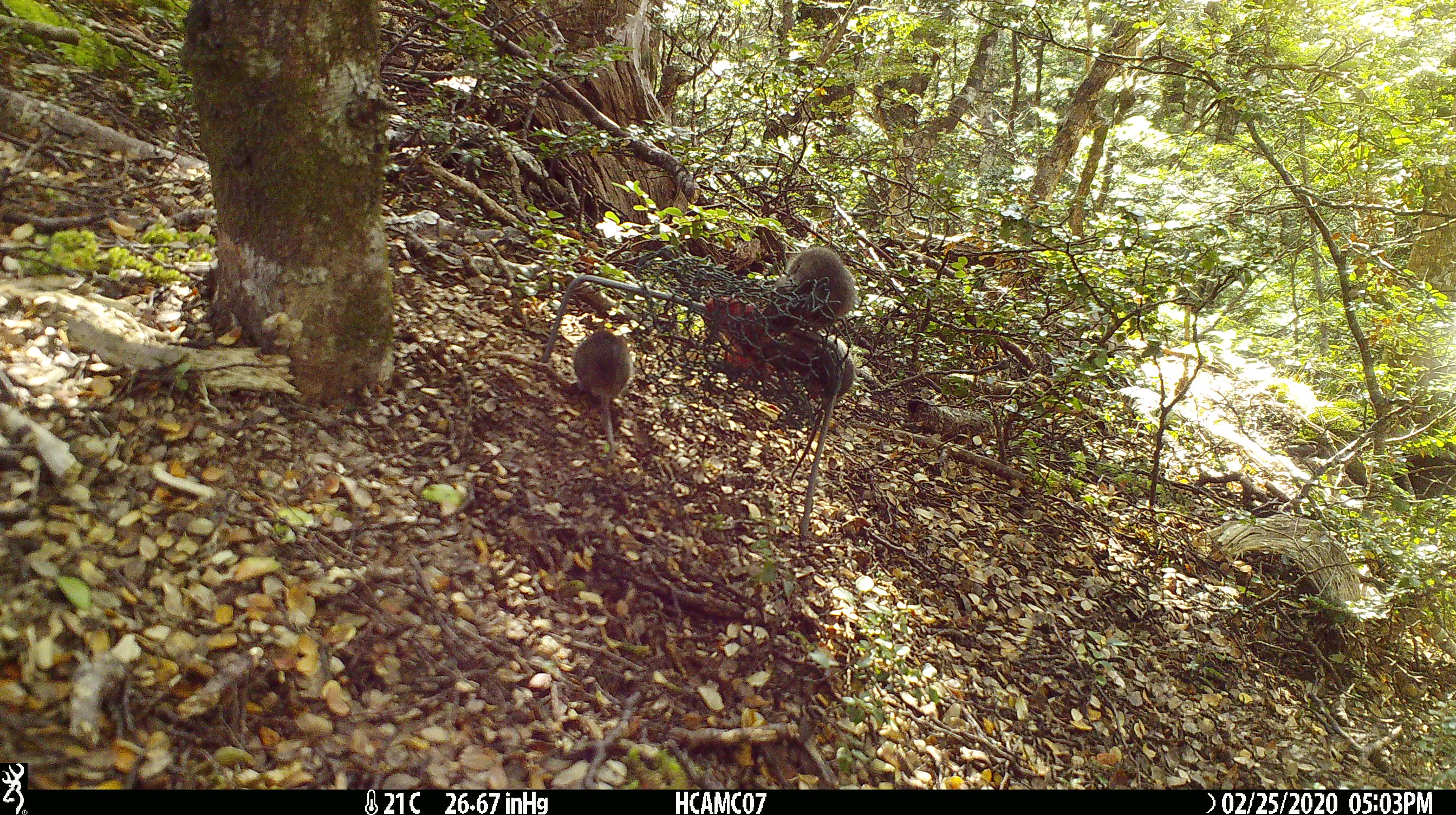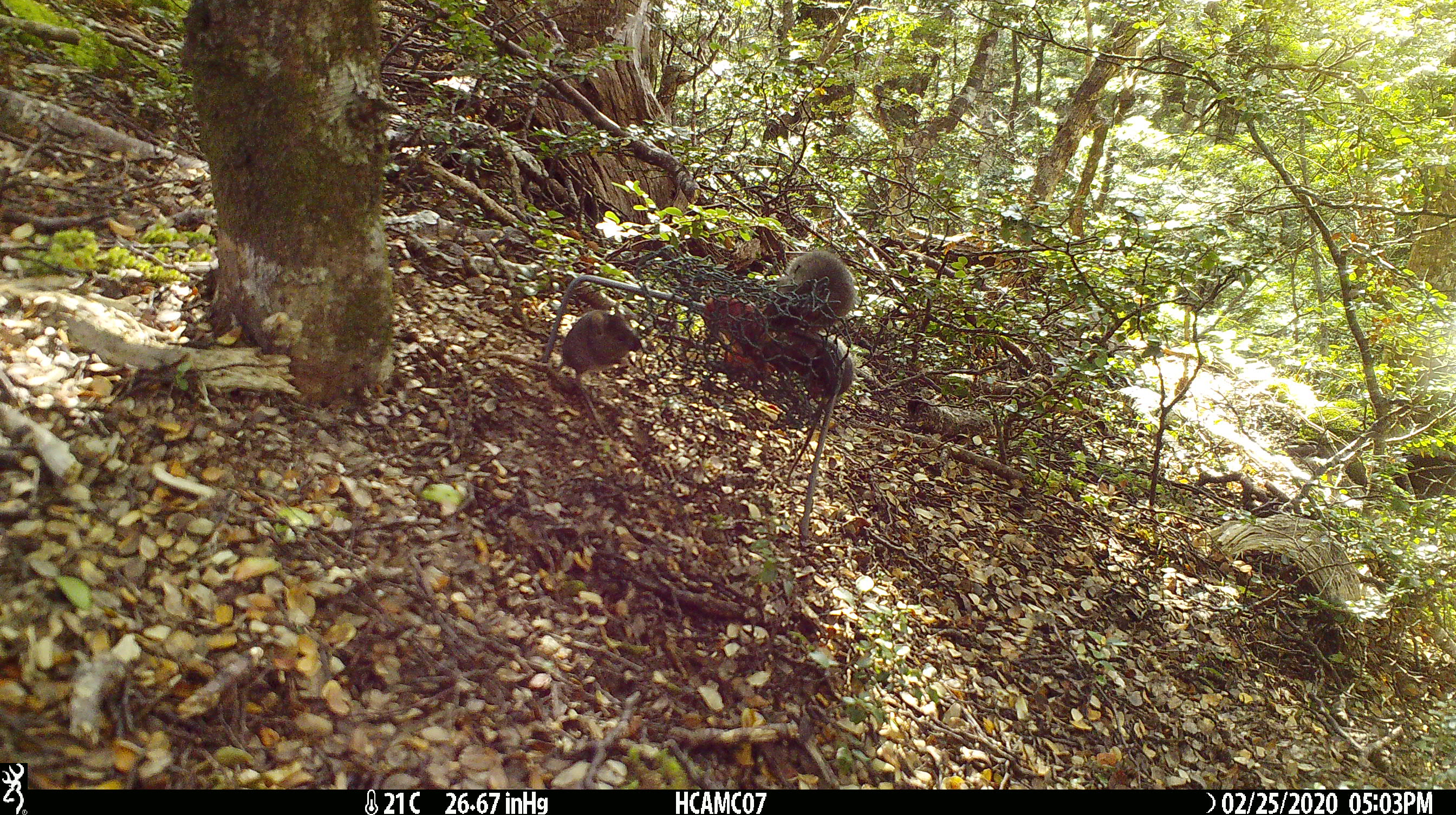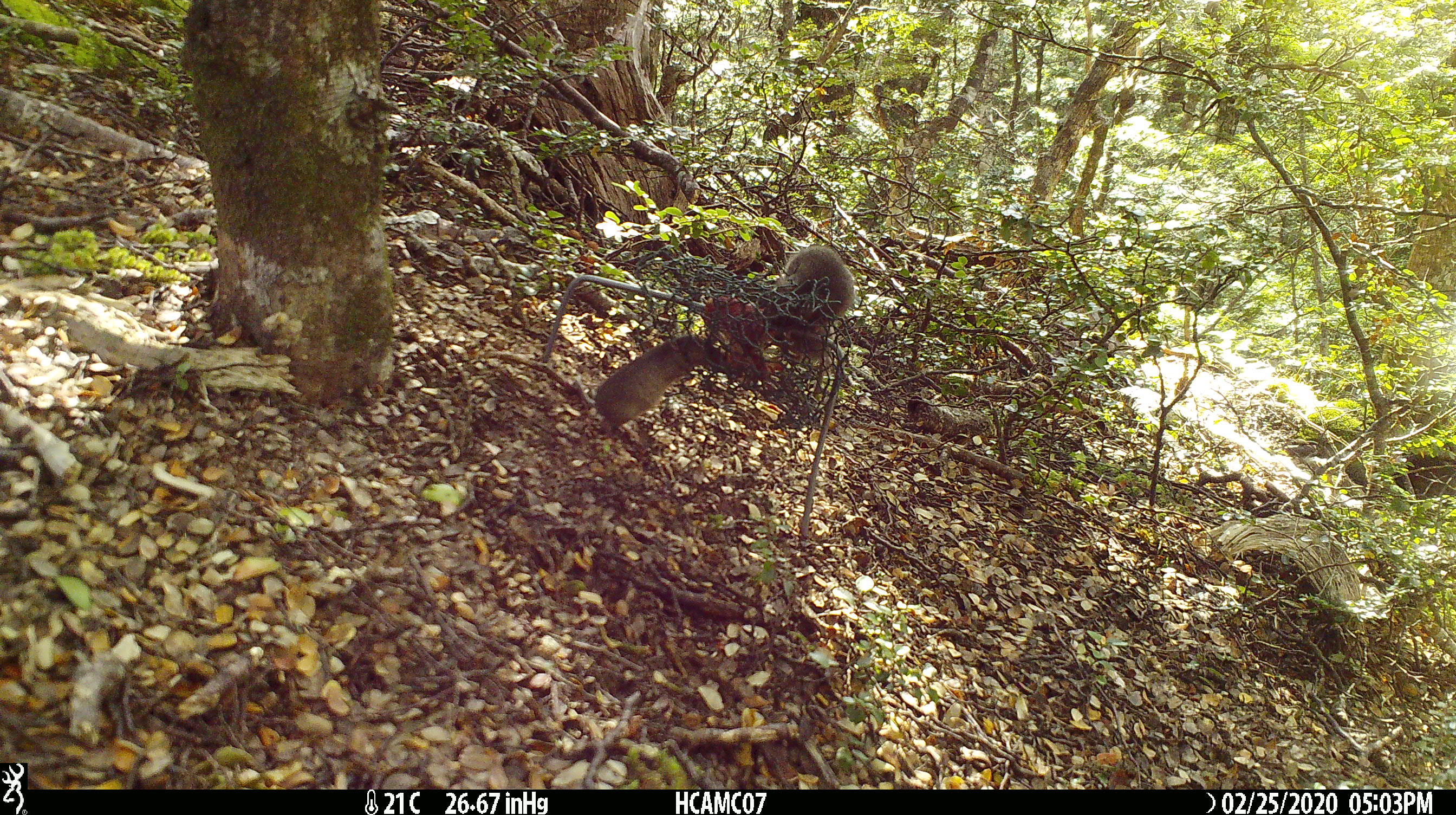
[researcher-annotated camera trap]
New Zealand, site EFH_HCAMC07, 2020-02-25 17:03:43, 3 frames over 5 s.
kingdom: Animalia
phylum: Chordata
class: Mammalia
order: Rodentia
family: Muridae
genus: Mus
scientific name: Mus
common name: mouse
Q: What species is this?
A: Mouse (Mus).